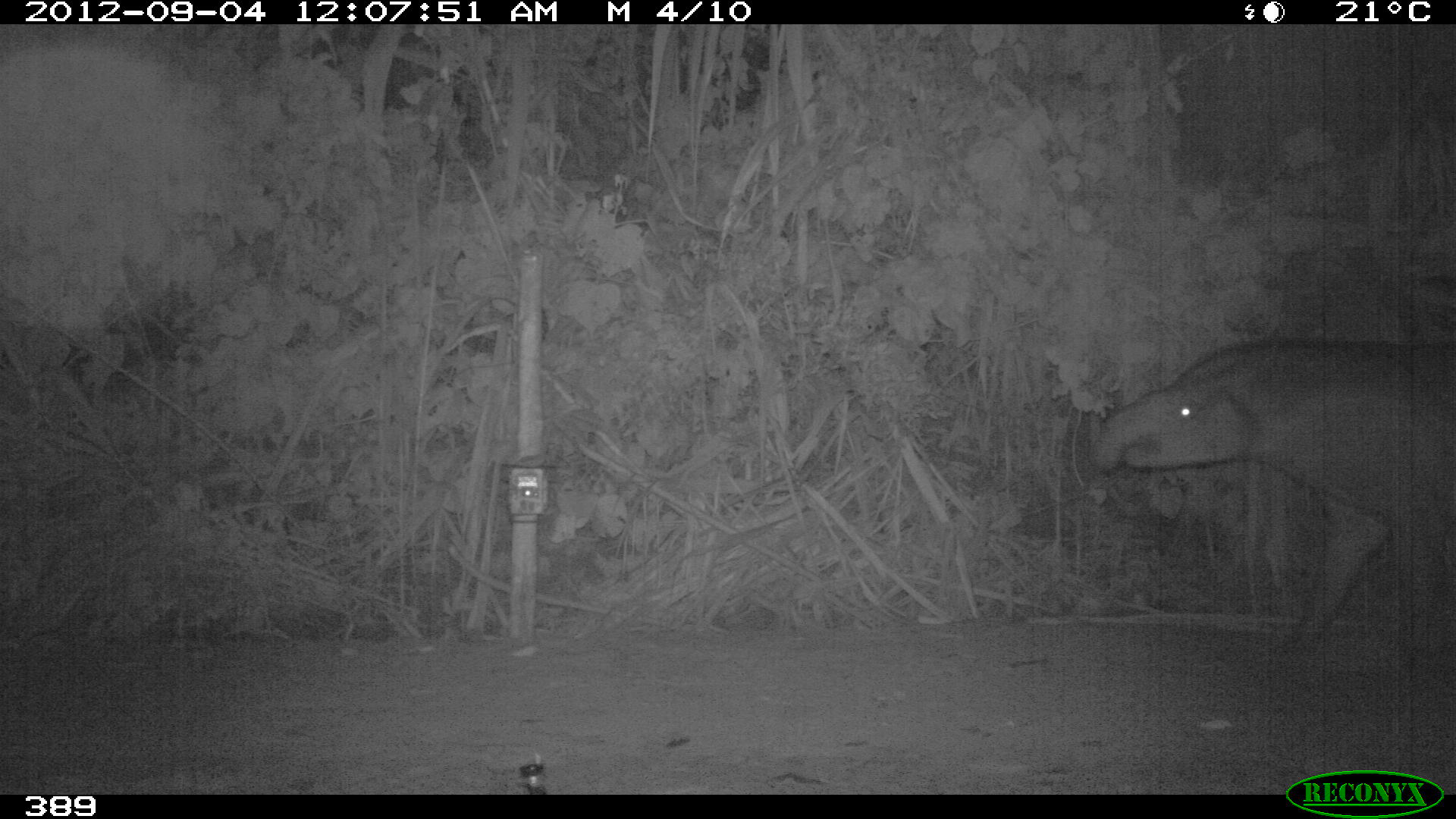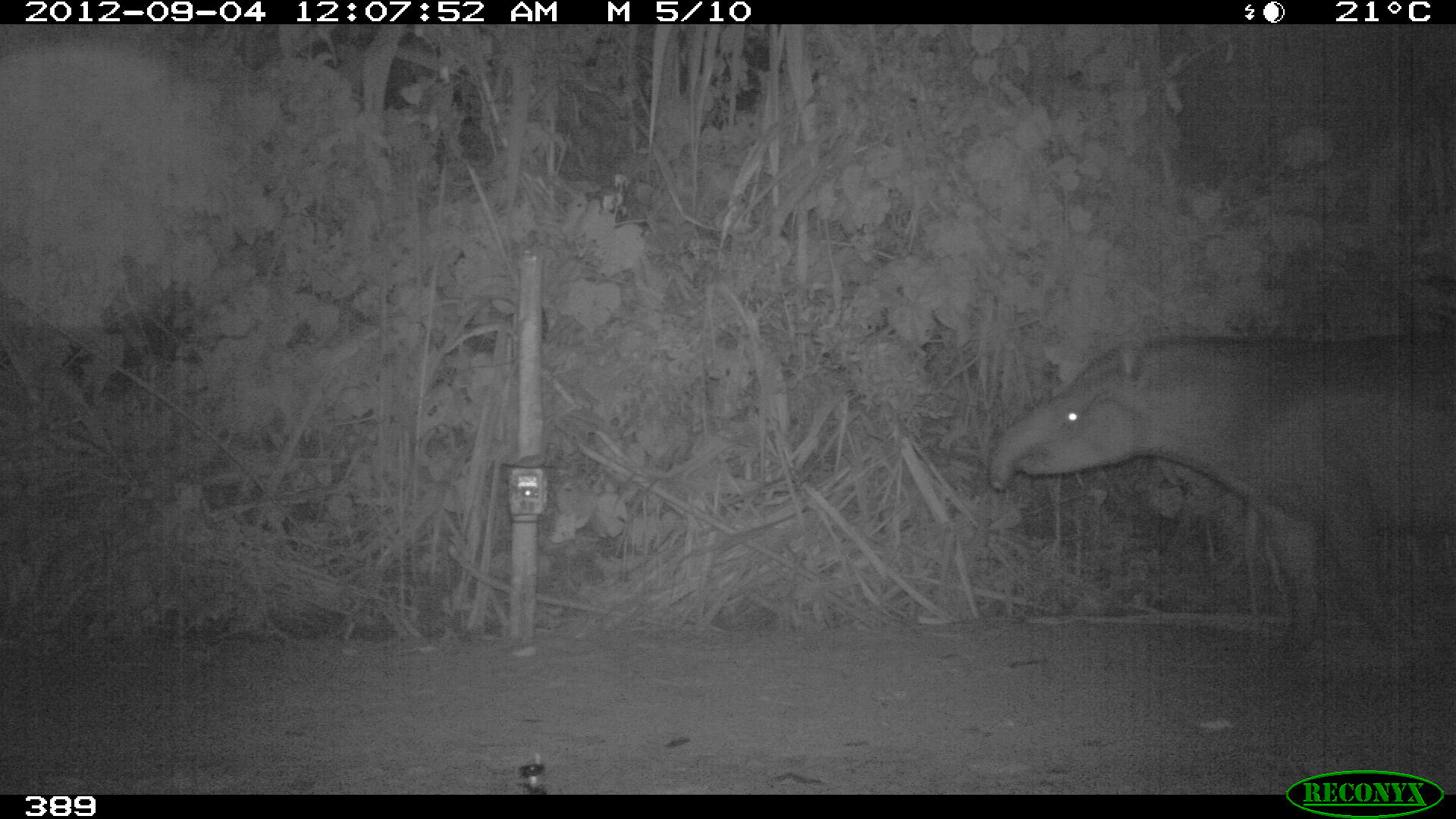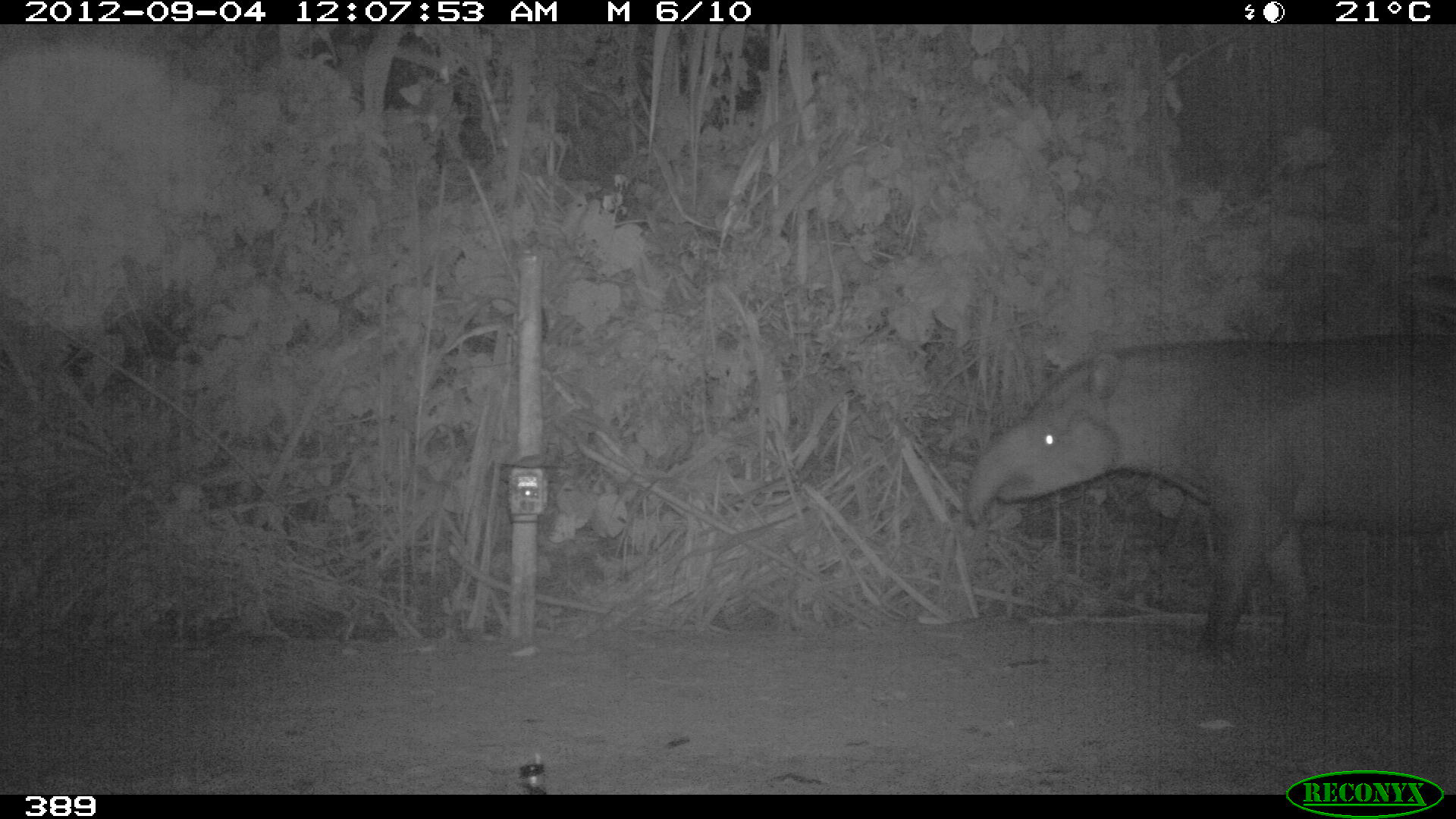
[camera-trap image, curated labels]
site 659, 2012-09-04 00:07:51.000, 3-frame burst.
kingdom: Animalia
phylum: Chordata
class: Mammalia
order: Perissodactyla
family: Tapiridae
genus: Tapirus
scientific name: Tapirus terrestris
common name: south american tapir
Tapirus terrestris (south american tapir).